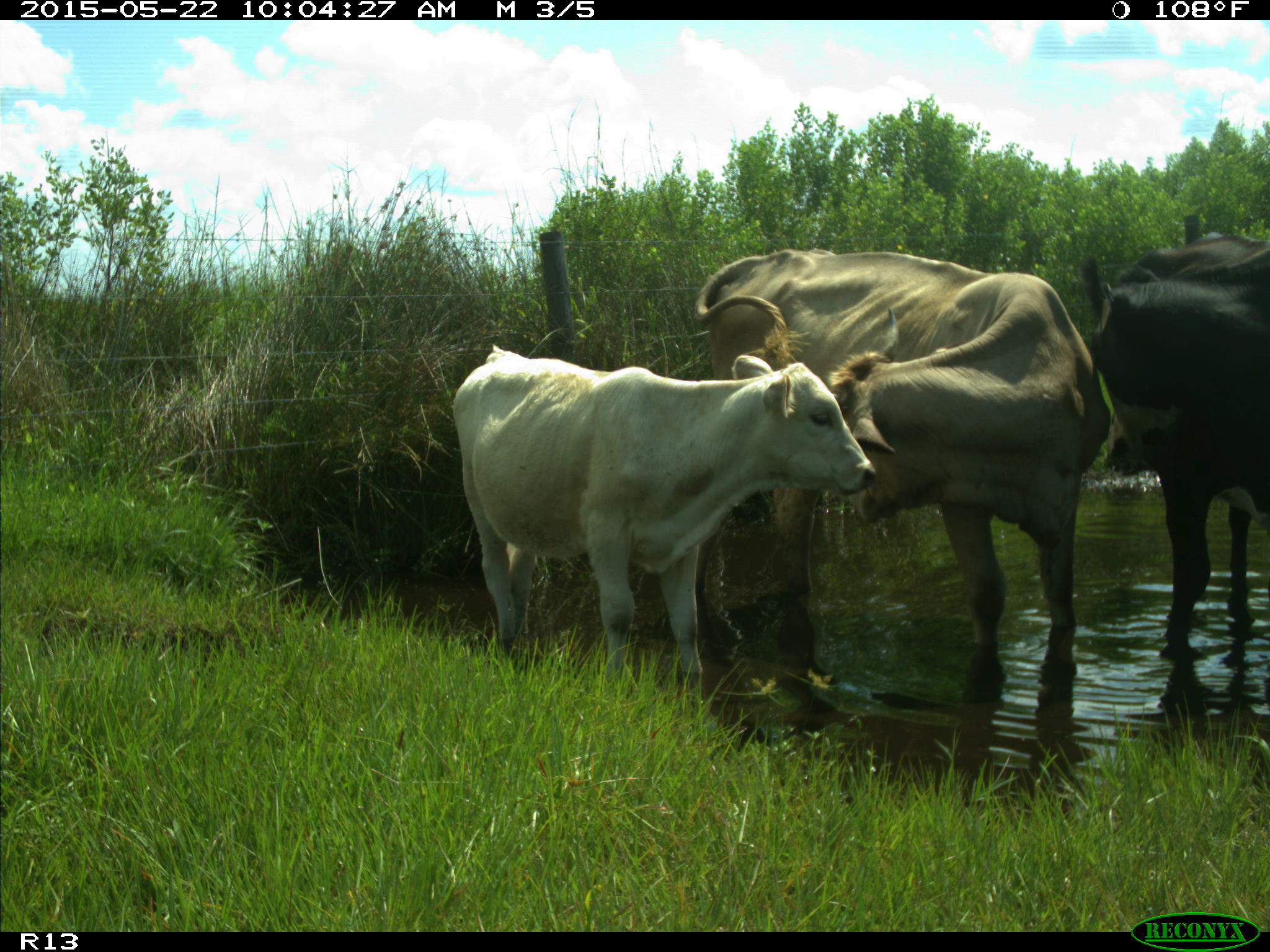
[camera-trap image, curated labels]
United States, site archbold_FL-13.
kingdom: Animalia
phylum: Chordata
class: Mammalia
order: Artiodactyla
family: Bovidae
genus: Bos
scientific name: Bos taurus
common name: domestic cow